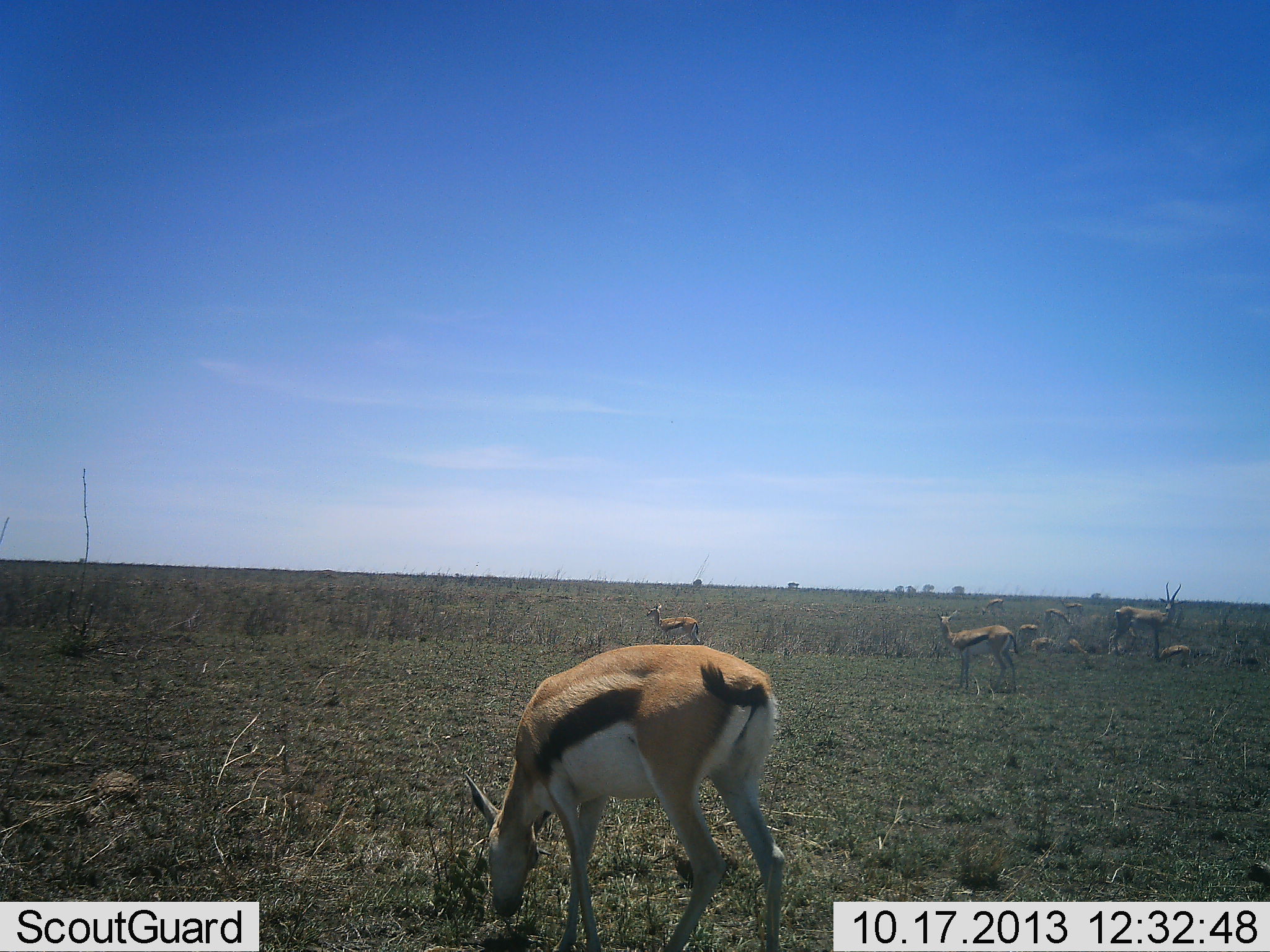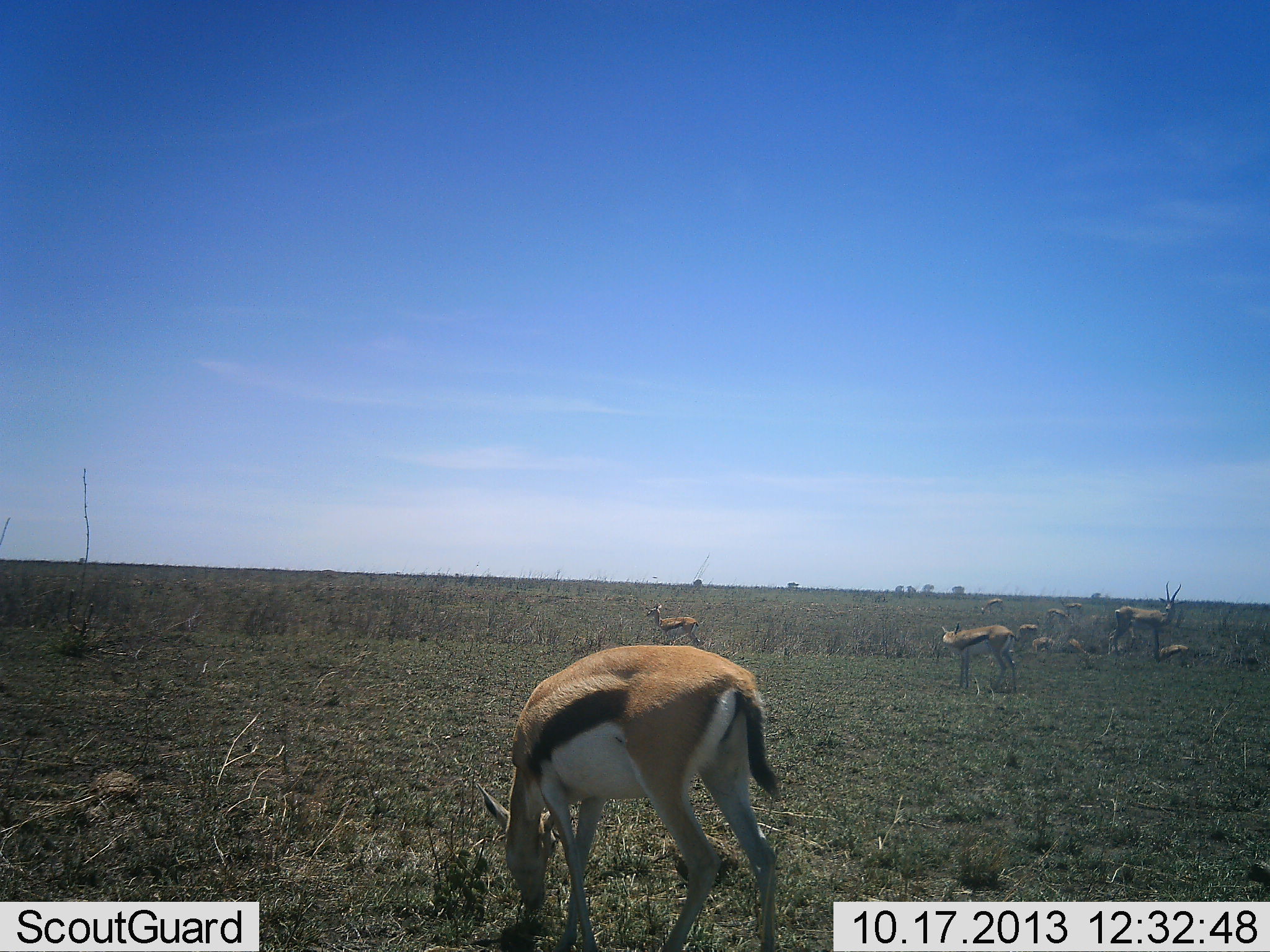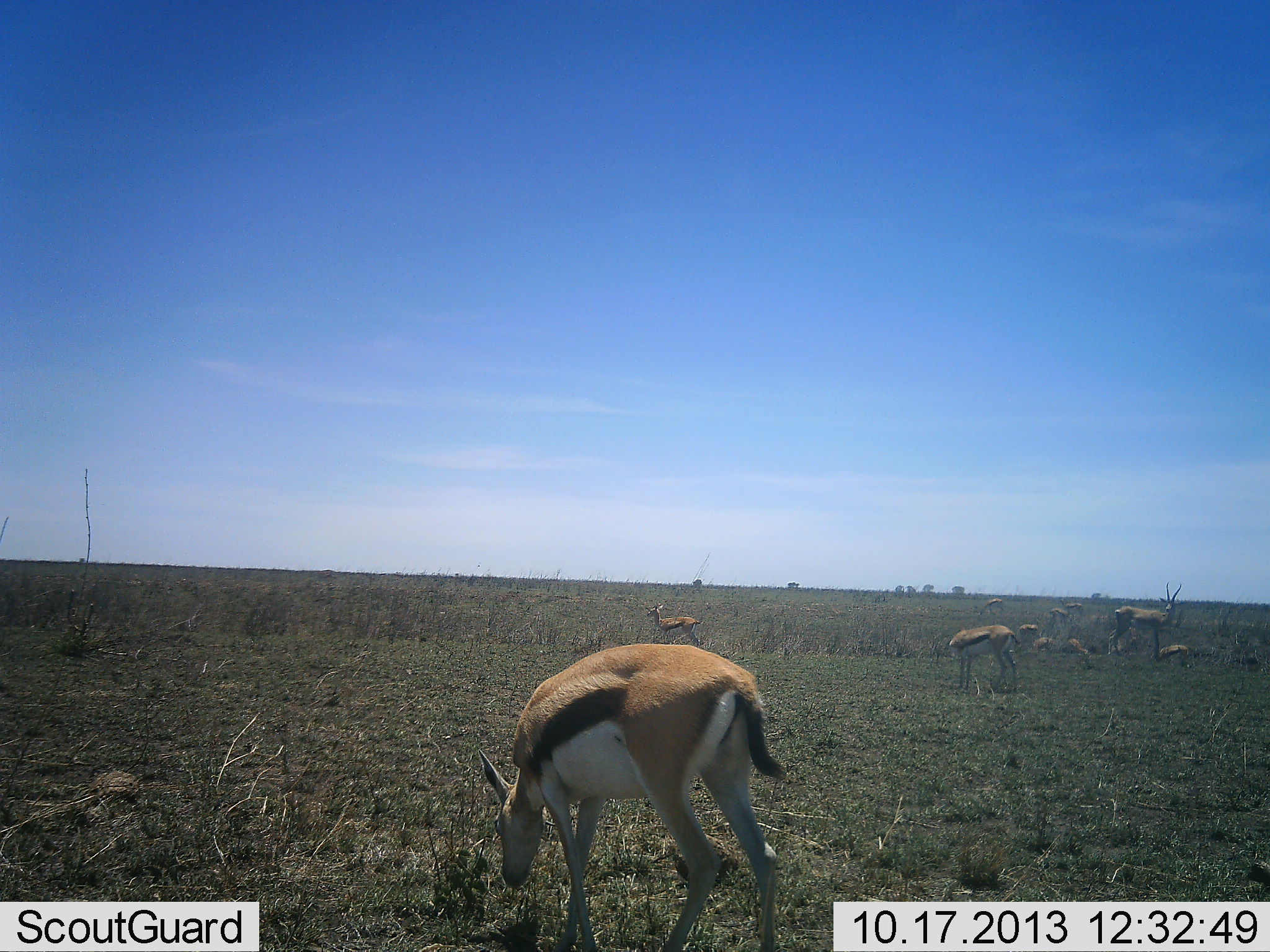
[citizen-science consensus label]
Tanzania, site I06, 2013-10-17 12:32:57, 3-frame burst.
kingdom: Animalia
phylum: Chordata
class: Mammalia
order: Artiodactyla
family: Bovidae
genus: Eudorcas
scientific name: Eudorcas thomsonii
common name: thomson's gazelle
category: gazellethomsons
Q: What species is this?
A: Gazellethomsons (thomson's gazelle) (Eudorcas thomsonii).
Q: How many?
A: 11-50.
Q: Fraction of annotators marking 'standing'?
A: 95%.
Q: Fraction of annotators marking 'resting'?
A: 43%.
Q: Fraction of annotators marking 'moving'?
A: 19%.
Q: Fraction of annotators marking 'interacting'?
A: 0%.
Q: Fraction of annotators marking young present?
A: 0%.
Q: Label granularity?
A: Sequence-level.